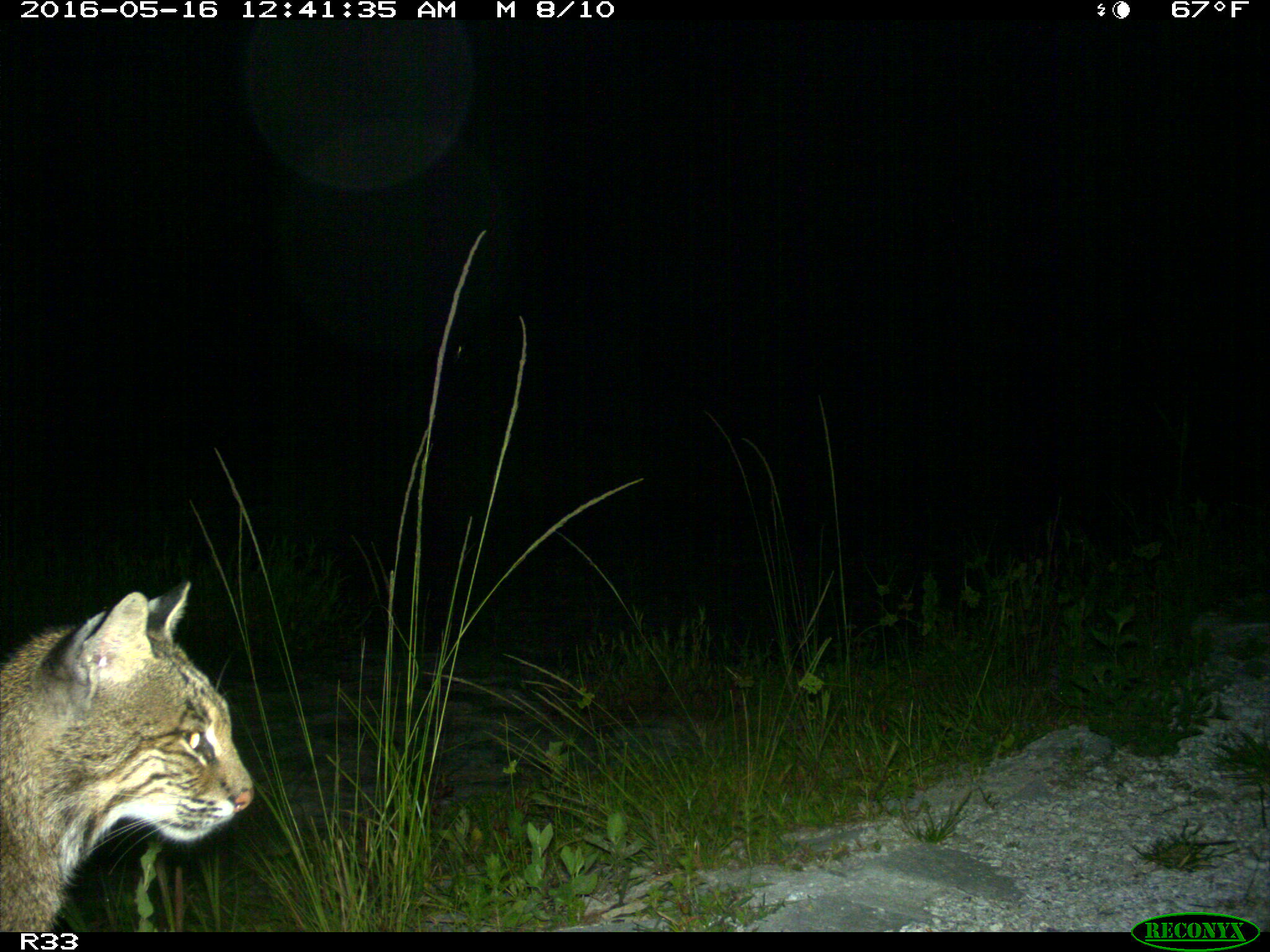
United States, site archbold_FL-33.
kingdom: Animalia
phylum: Chordata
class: Mammalia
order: Carnivora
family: Felidae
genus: Lynx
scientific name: Lynx rufus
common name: bobcat